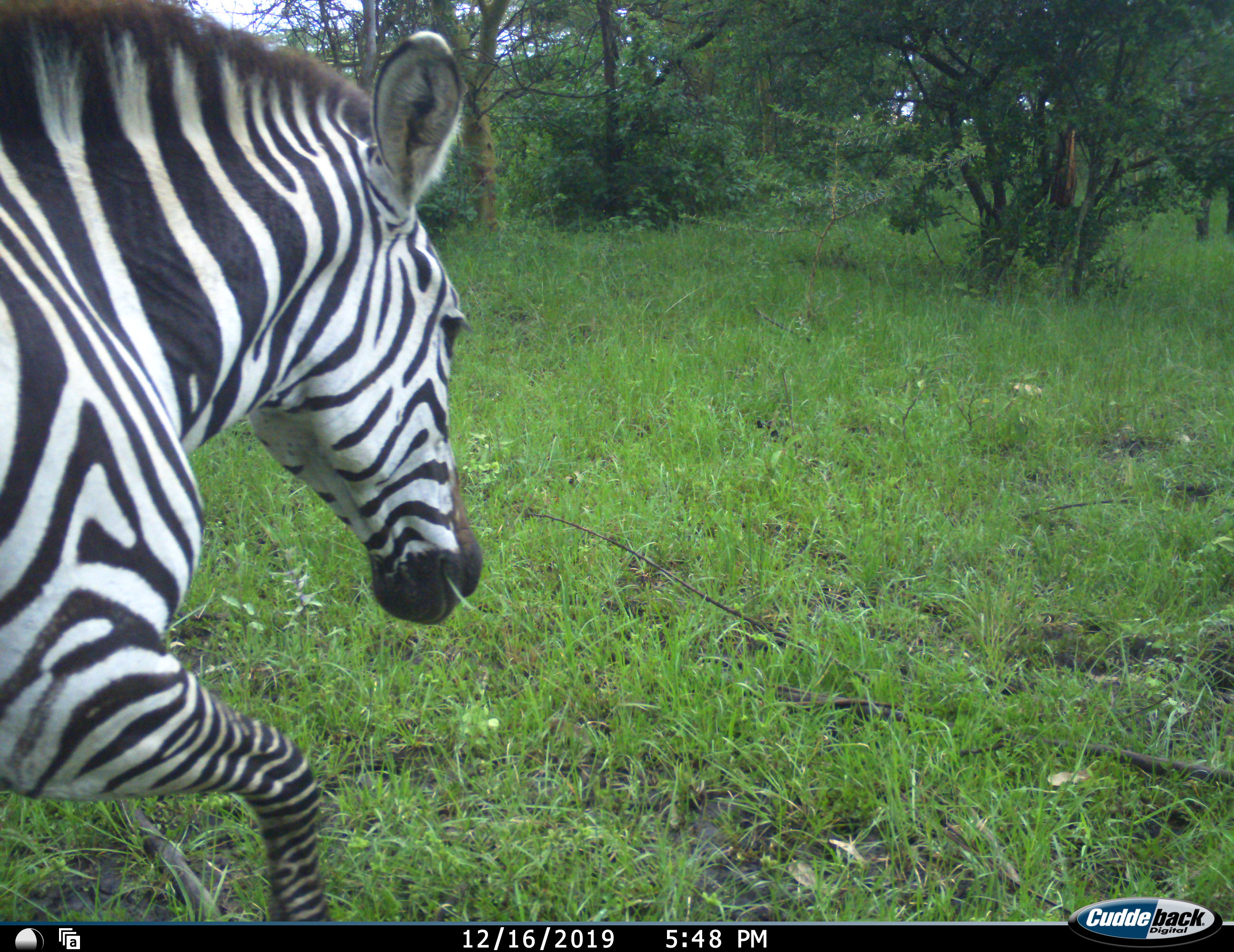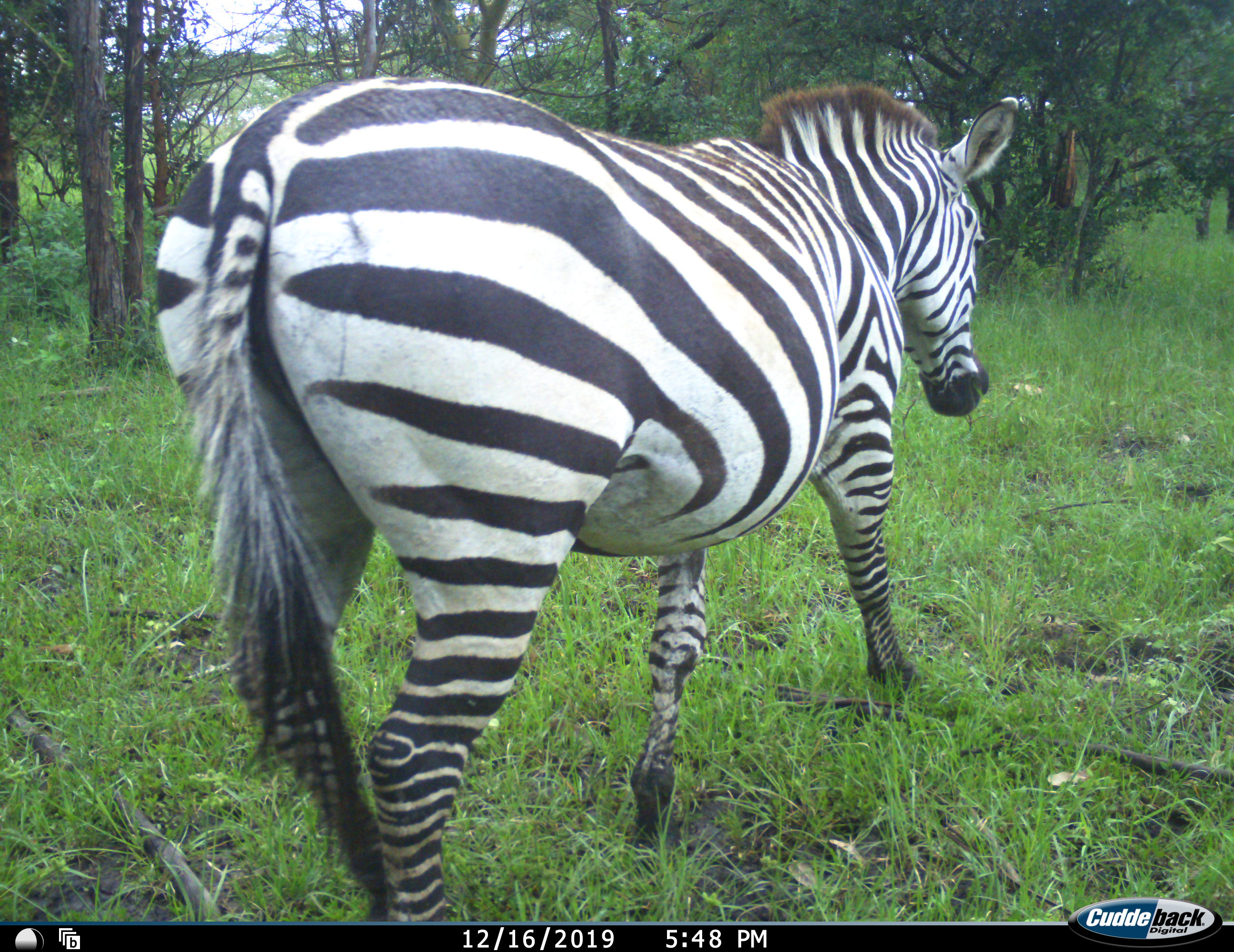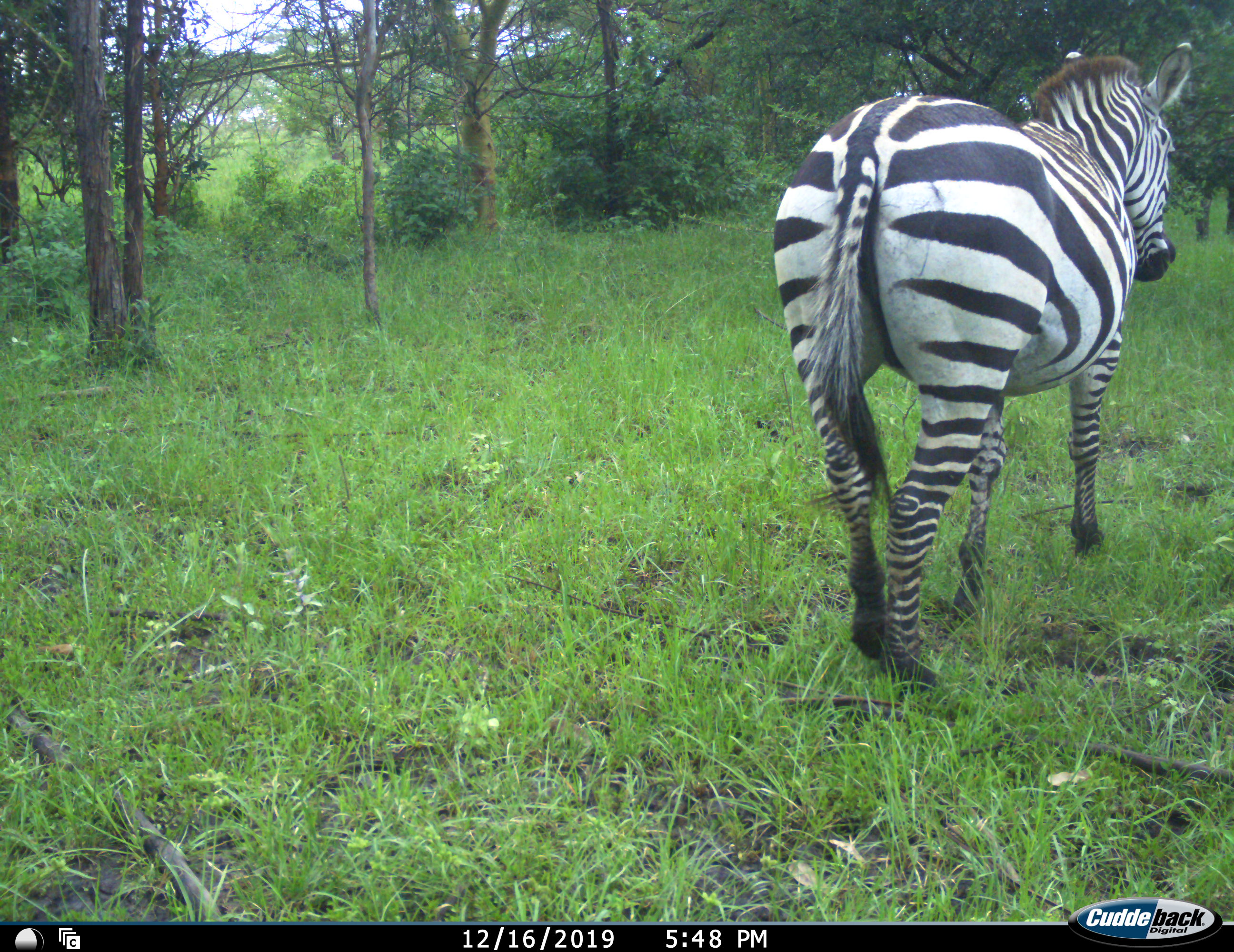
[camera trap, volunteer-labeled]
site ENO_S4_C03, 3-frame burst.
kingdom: Animalia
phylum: Chordata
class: Mammalia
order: Perissodactyla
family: Equidae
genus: Equus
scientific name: Equus quagga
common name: plains zebra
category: zebraplains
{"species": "zebraplains (plains zebra) (Equus quagga)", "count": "1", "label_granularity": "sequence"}